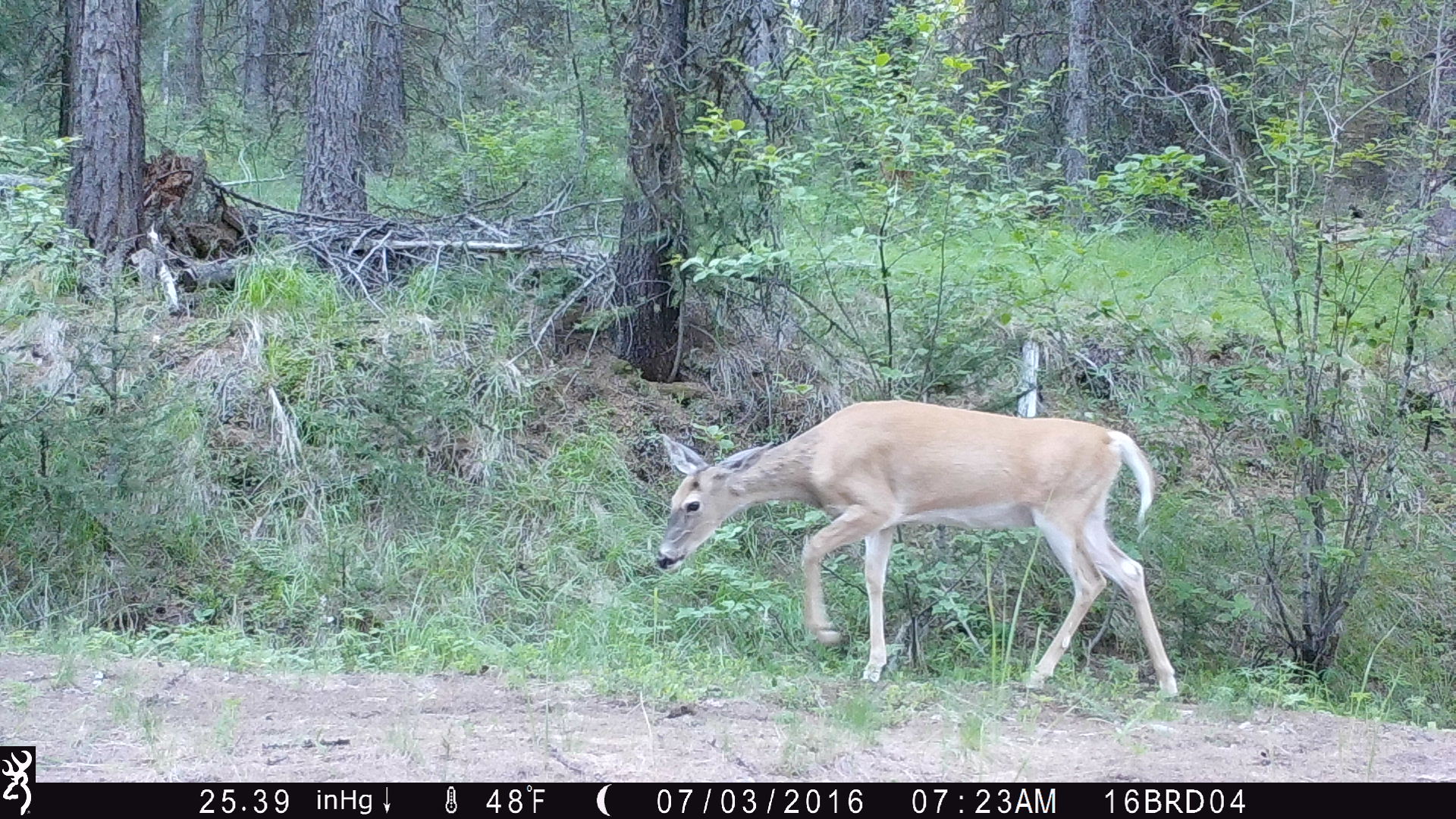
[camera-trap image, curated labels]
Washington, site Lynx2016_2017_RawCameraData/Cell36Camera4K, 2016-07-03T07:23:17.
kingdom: Animalia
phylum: Chordata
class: Mammalia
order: Artiodactyla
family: Cervidae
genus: Odocoileus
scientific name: Odocoileus virginianus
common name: white-tailed deer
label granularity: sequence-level